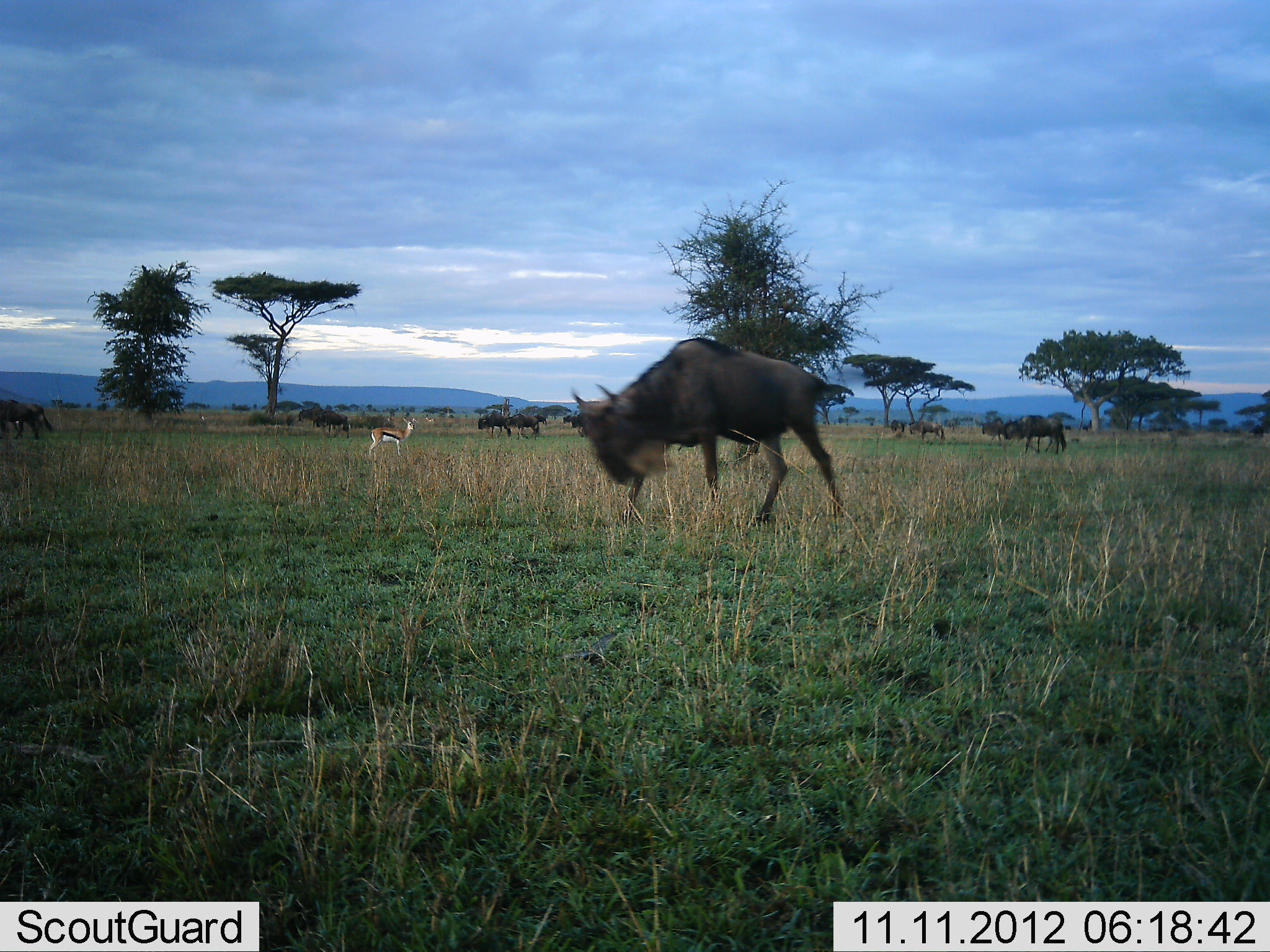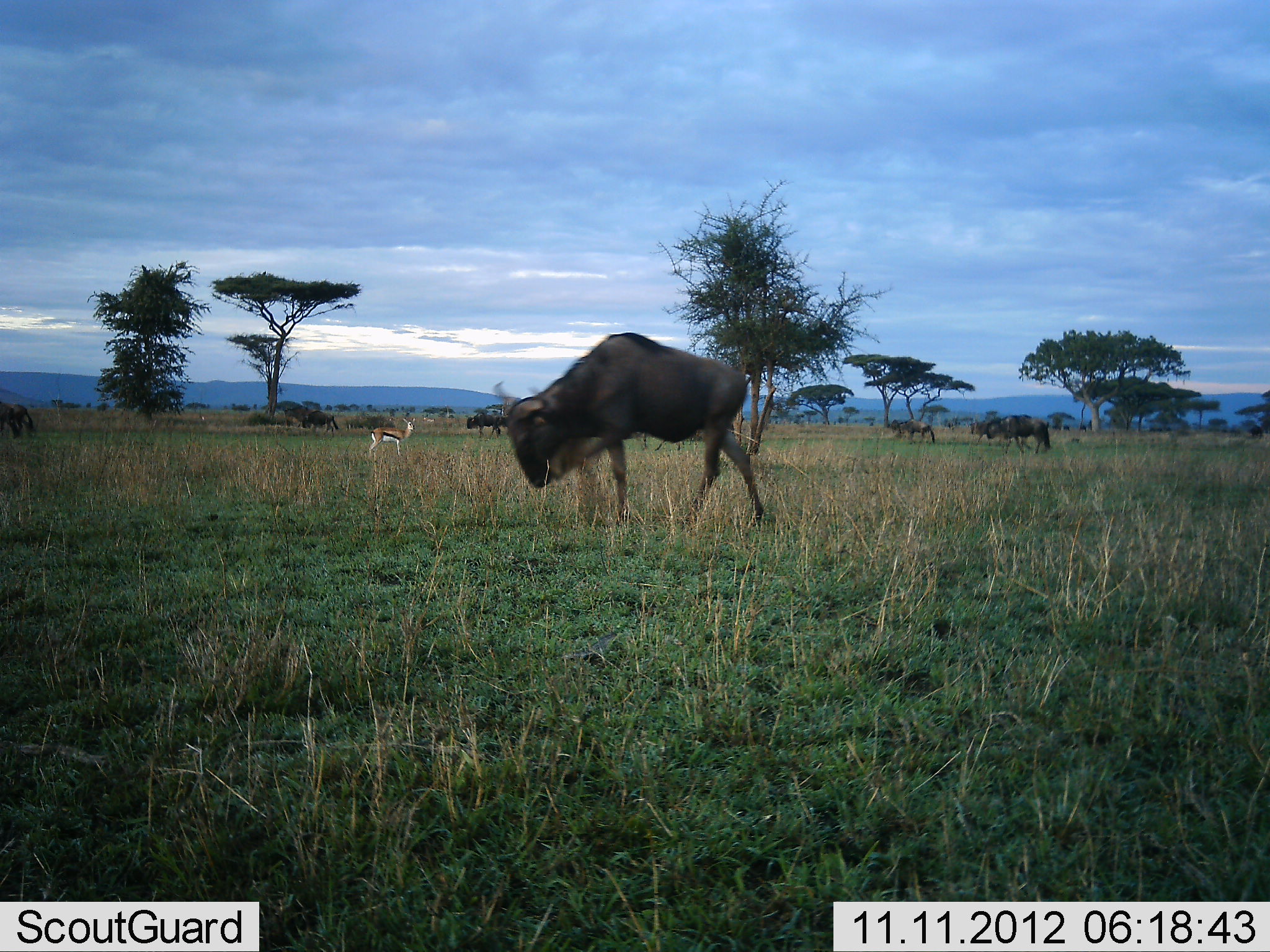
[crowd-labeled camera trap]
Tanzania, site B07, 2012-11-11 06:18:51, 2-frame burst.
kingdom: Animalia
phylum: Chordata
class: Mammalia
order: Artiodactyla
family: Bovidae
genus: Eudorcas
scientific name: Eudorcas thomsonii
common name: thomson's gazelle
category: gazellethomsons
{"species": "gazellethomsons (thomson's gazelle) (Eudorcas thomsonii)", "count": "1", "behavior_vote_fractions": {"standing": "100%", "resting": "0%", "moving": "0%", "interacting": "0%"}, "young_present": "0%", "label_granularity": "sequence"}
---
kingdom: Animalia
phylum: Chordata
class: Mammalia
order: Artiodactyla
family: Bovidae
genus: Connochaetes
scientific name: Connochaetes taurinus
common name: blue wildebeest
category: wildebeest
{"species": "wildebeest (blue wildebeest) (Connochaetes taurinus)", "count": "11-50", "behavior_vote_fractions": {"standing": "18%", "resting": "0%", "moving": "73%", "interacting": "0%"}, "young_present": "0%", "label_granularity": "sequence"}